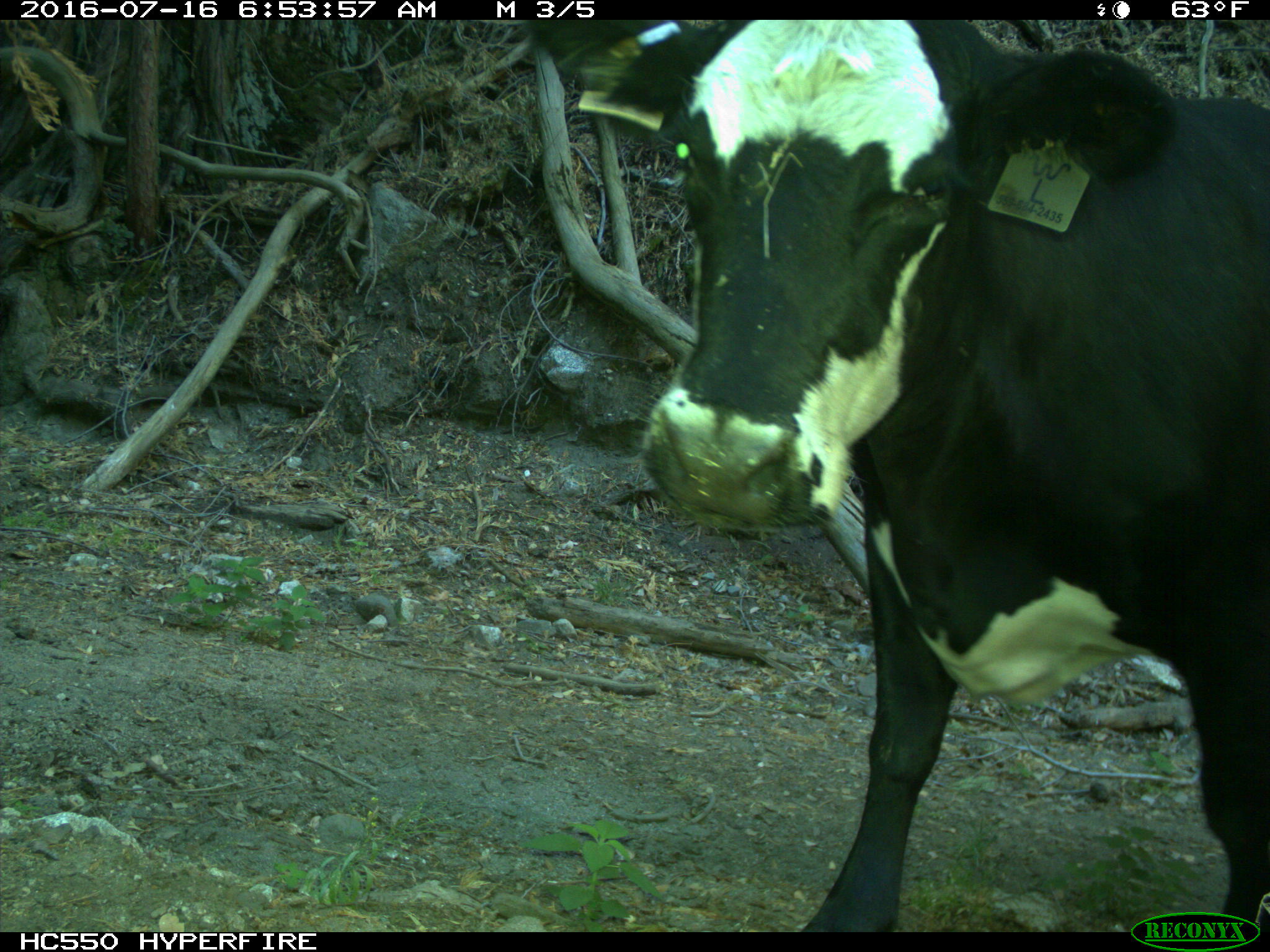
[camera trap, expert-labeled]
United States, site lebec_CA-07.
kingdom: Animalia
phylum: Chordata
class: Mammalia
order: Artiodactyla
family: Bovidae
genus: Bos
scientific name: Bos taurus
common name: domestic cow